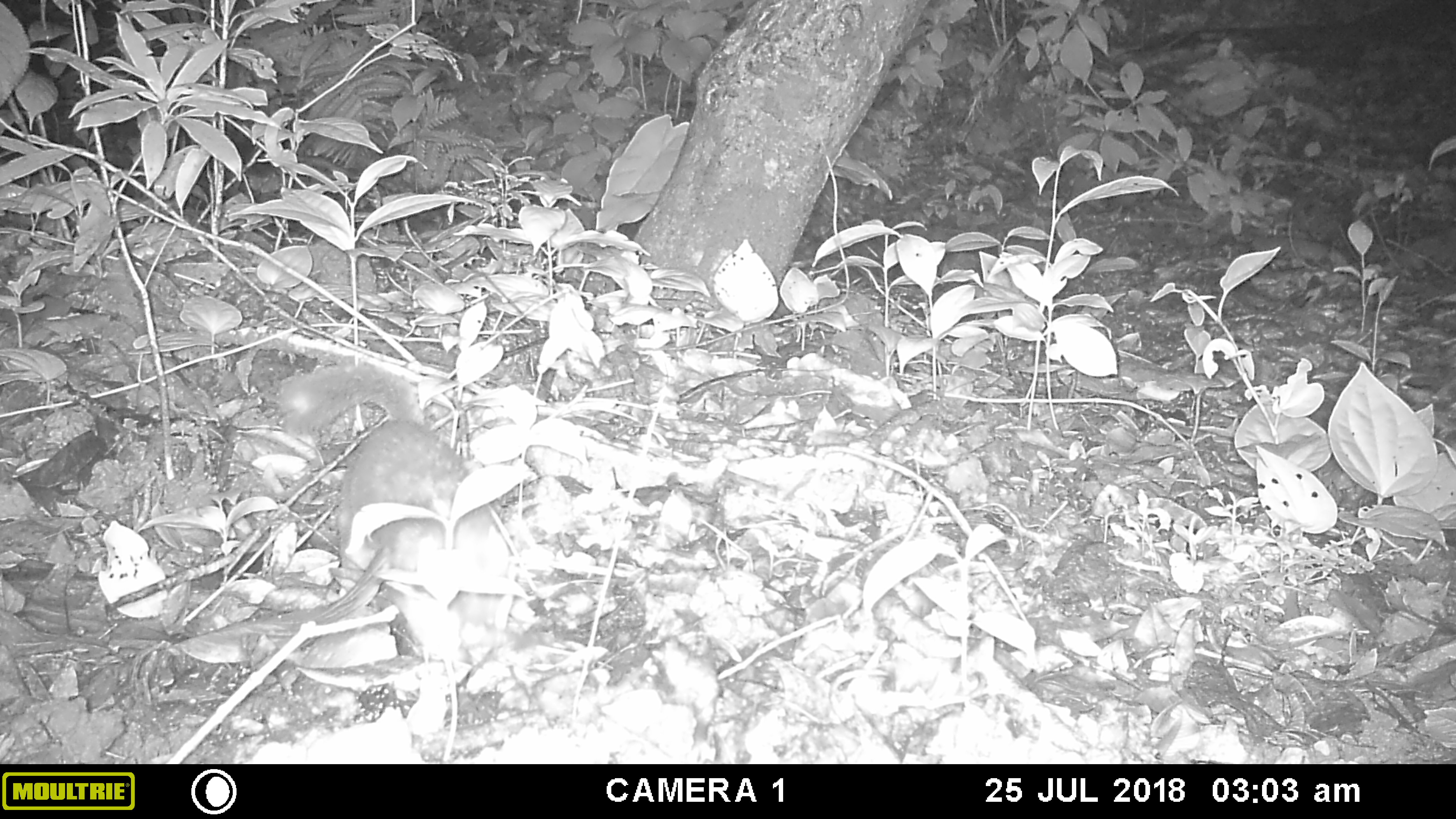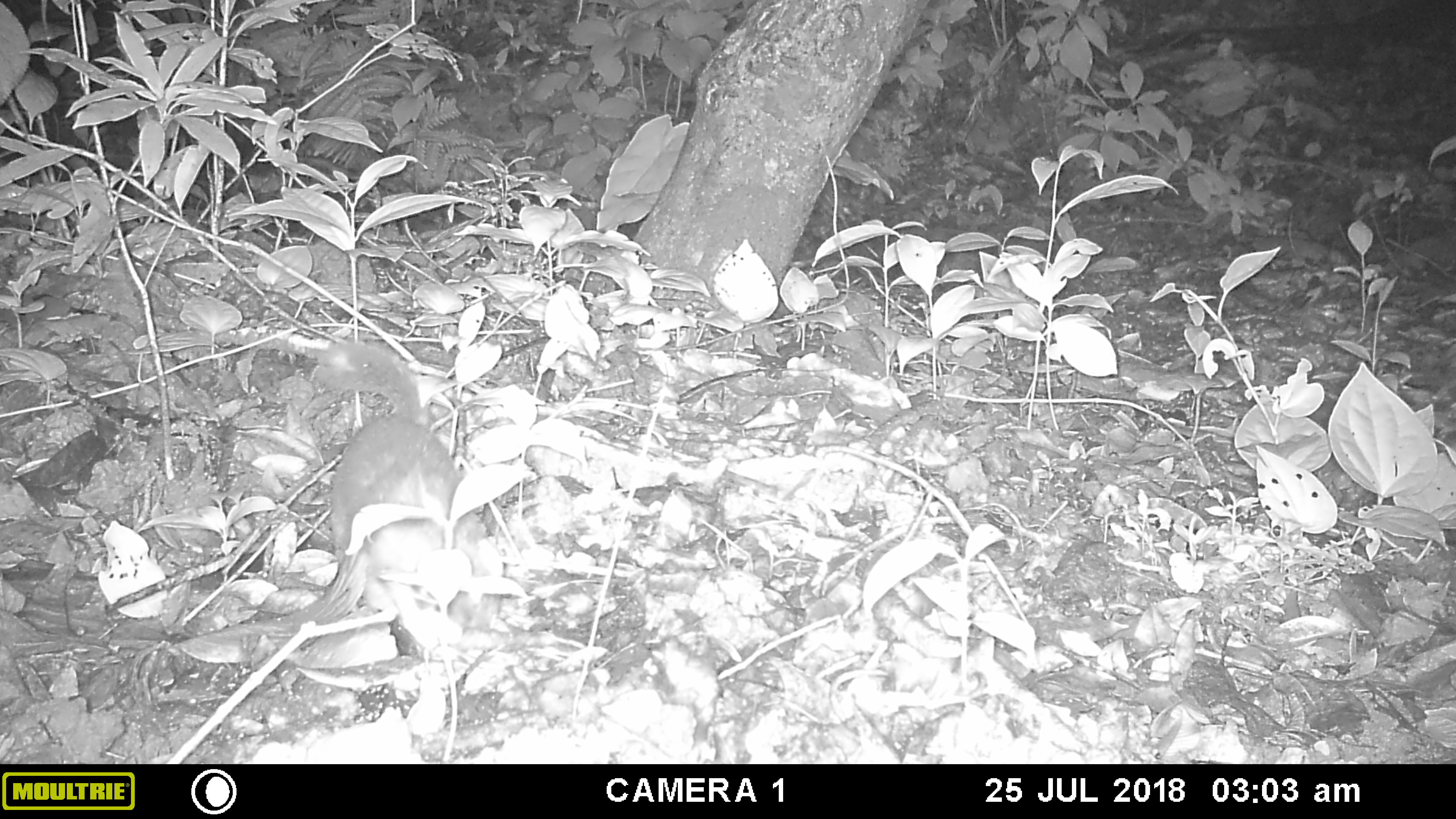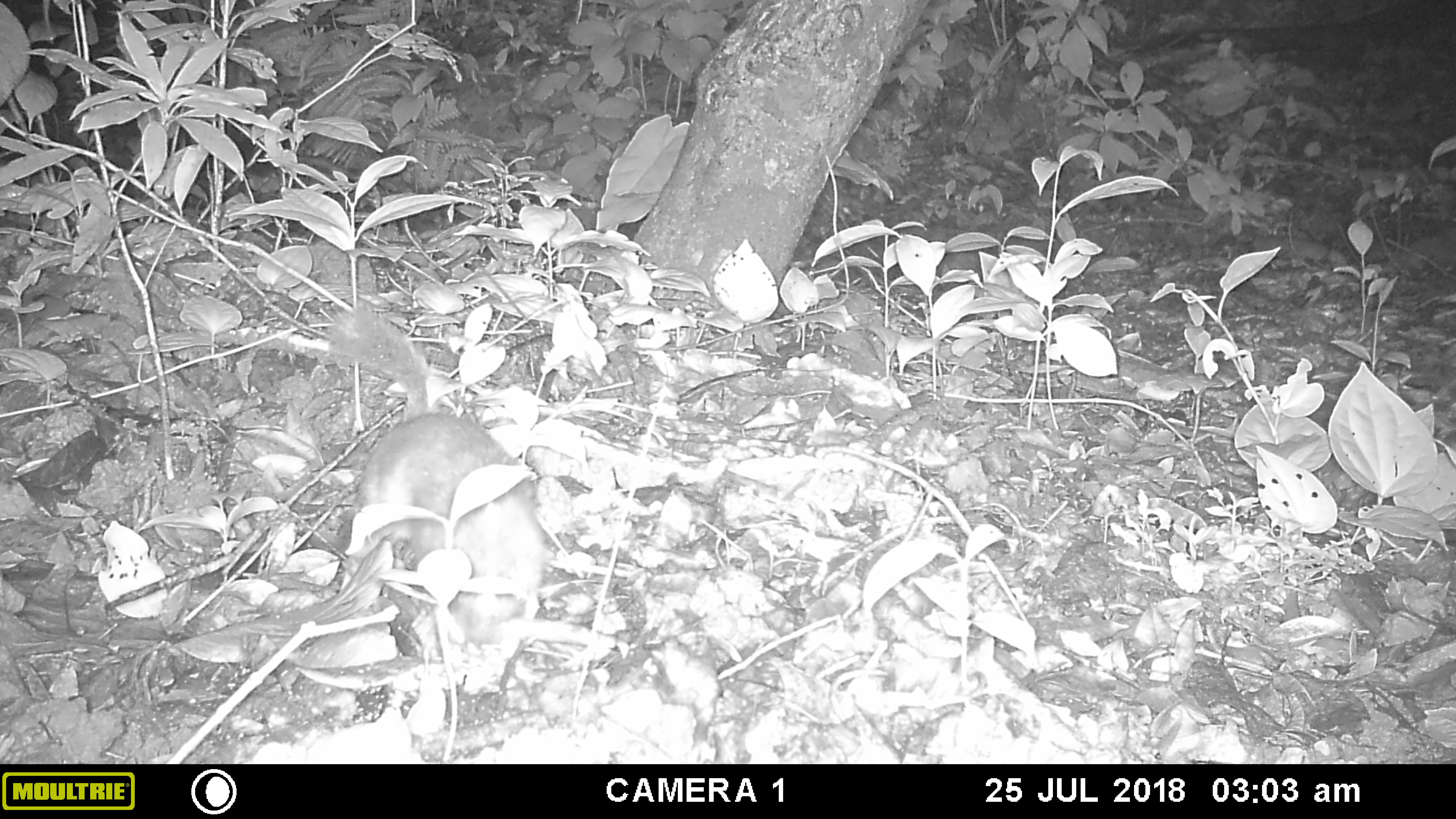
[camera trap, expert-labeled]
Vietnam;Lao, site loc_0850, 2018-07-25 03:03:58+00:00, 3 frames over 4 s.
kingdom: Animalia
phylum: Chordata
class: Mammalia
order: Carnivora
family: Mustelidae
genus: Melogale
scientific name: Melogale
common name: ferret badger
Ferret badger (Melogale). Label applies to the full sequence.